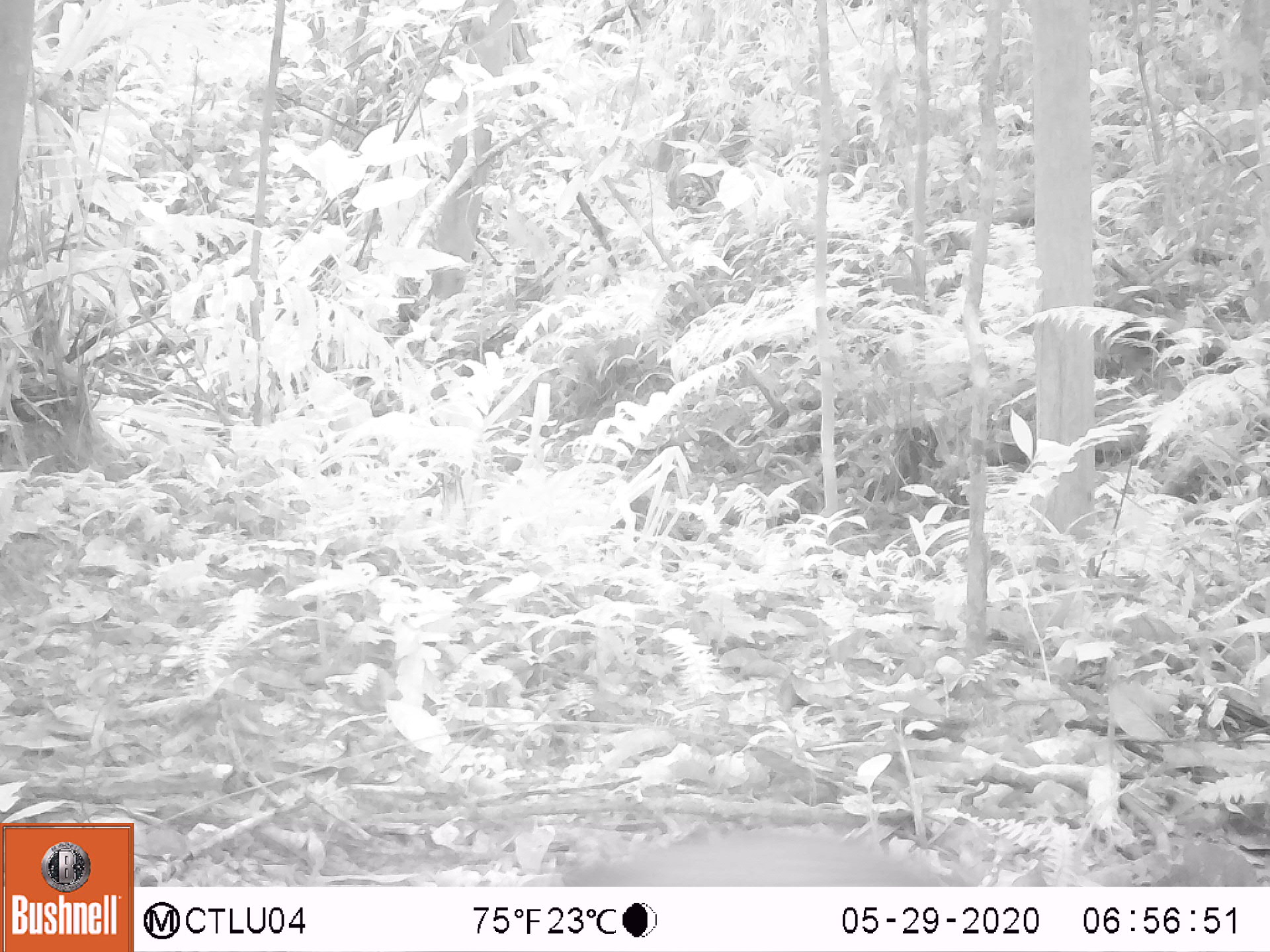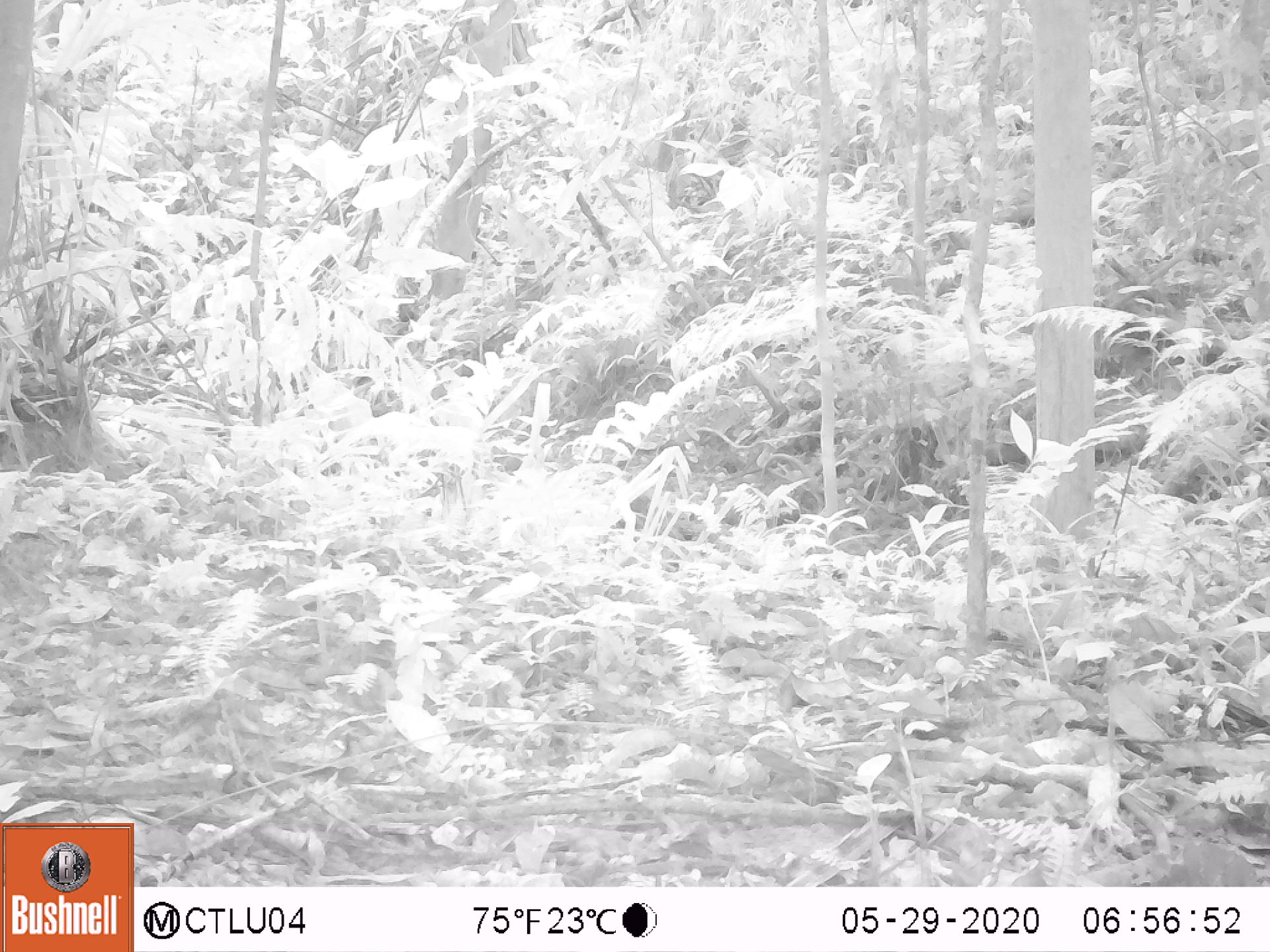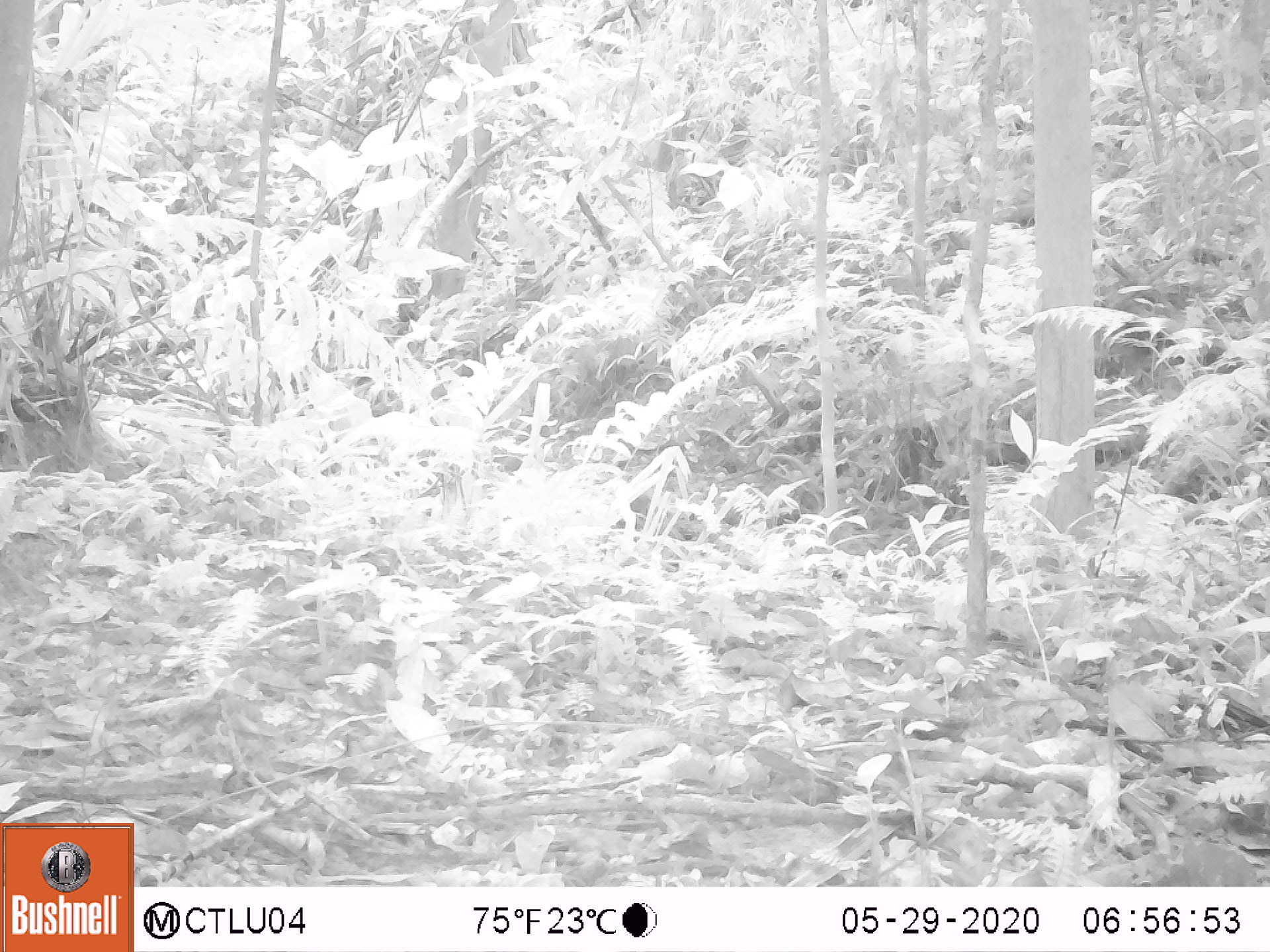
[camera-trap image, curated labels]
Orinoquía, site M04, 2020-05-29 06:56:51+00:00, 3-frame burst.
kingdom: Animalia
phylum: Chordata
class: Mammalia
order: Rodentia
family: Dasyproctidae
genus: Dasyprocta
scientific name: Dasyprocta fuliginosa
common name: black agouti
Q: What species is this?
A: Black agouti (Dasyprocta fuliginosa).